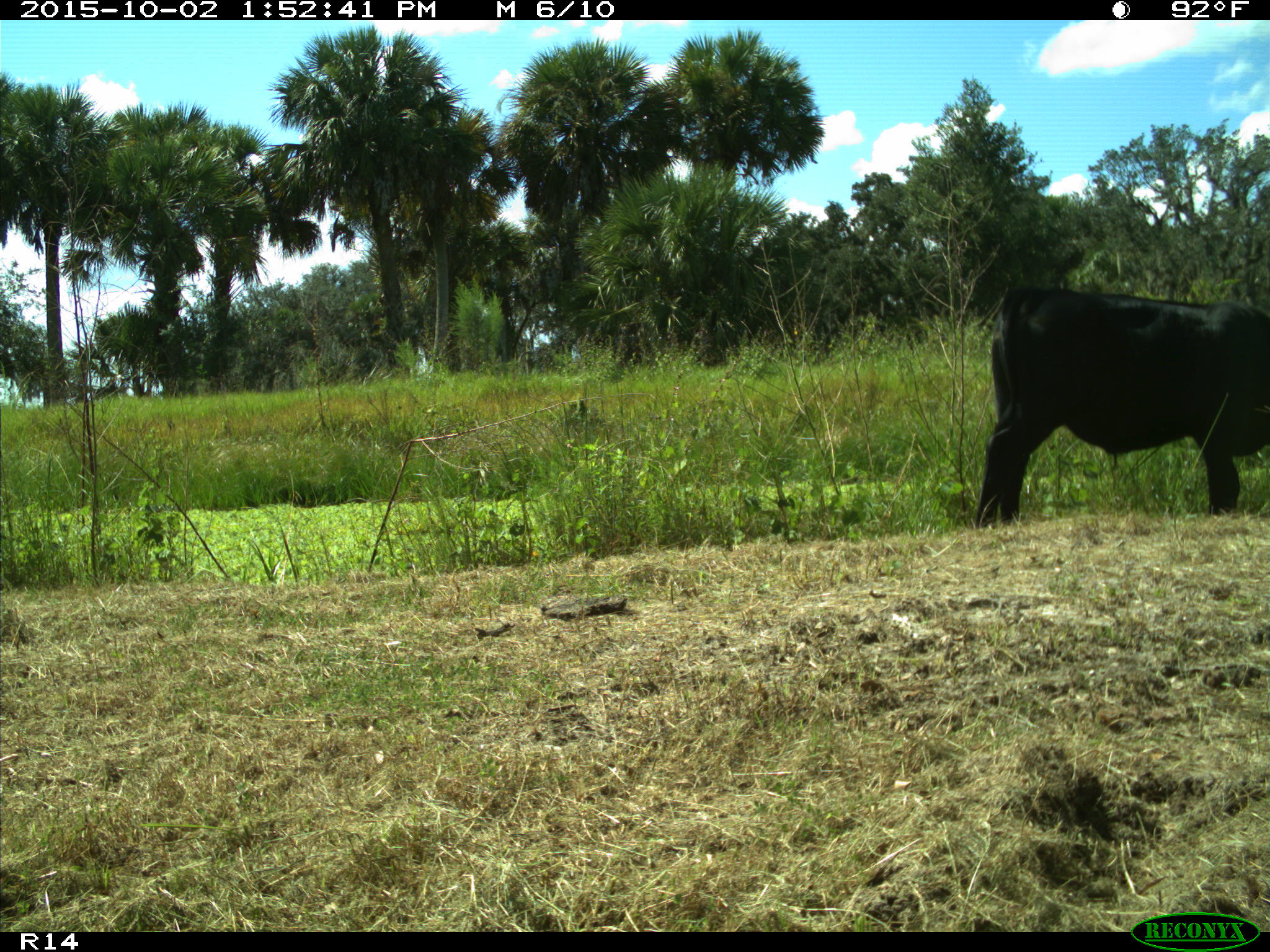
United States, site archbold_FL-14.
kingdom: Animalia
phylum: Chordata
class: Mammalia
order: Artiodactyla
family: Bovidae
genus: Bos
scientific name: Bos taurus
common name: domestic cow